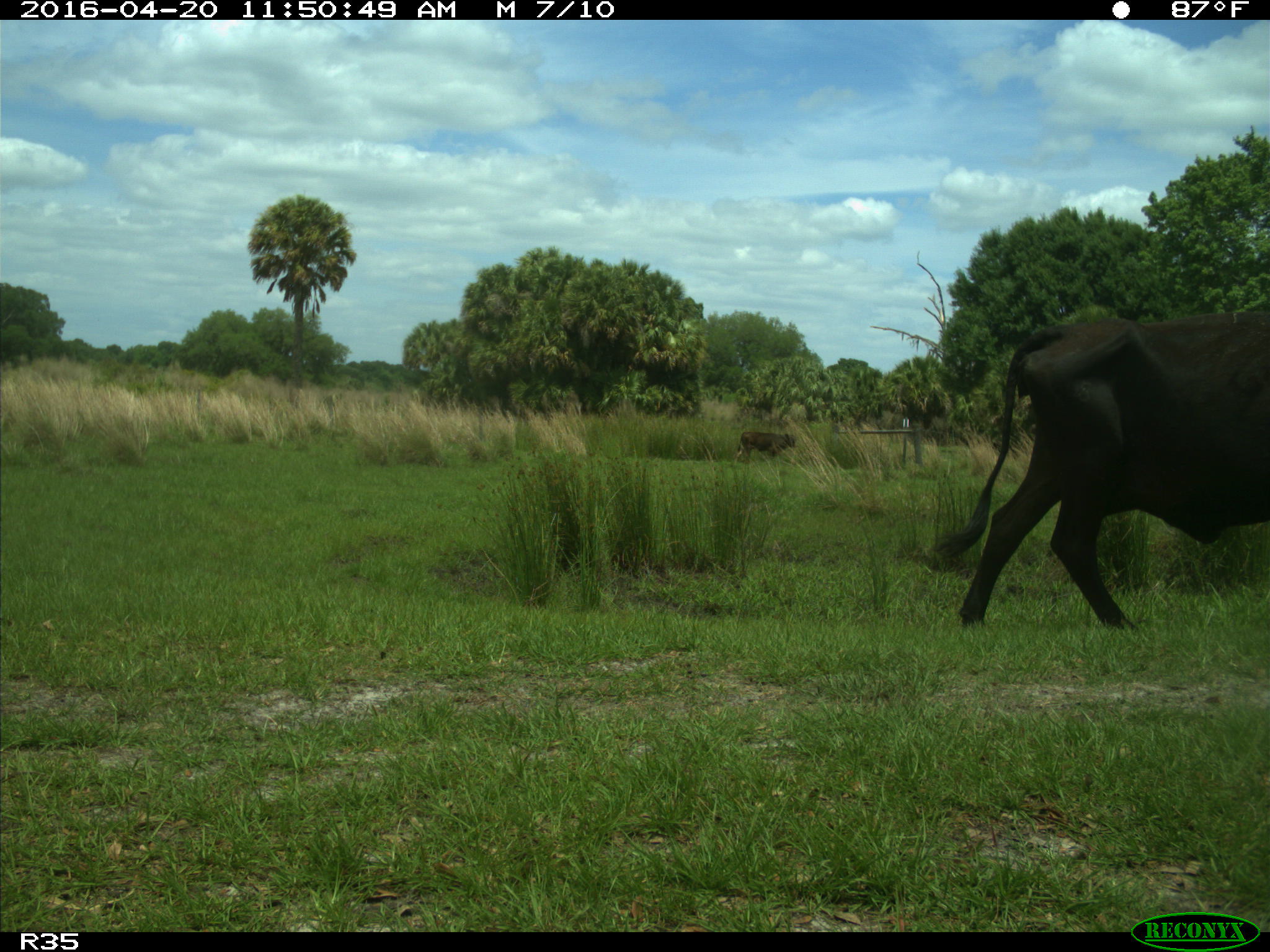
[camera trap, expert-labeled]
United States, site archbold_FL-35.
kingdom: Animalia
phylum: Chordata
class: Mammalia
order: Artiodactyla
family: Bovidae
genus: Bos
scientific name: Bos taurus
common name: domestic cow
Bos taurus (domestic cow).